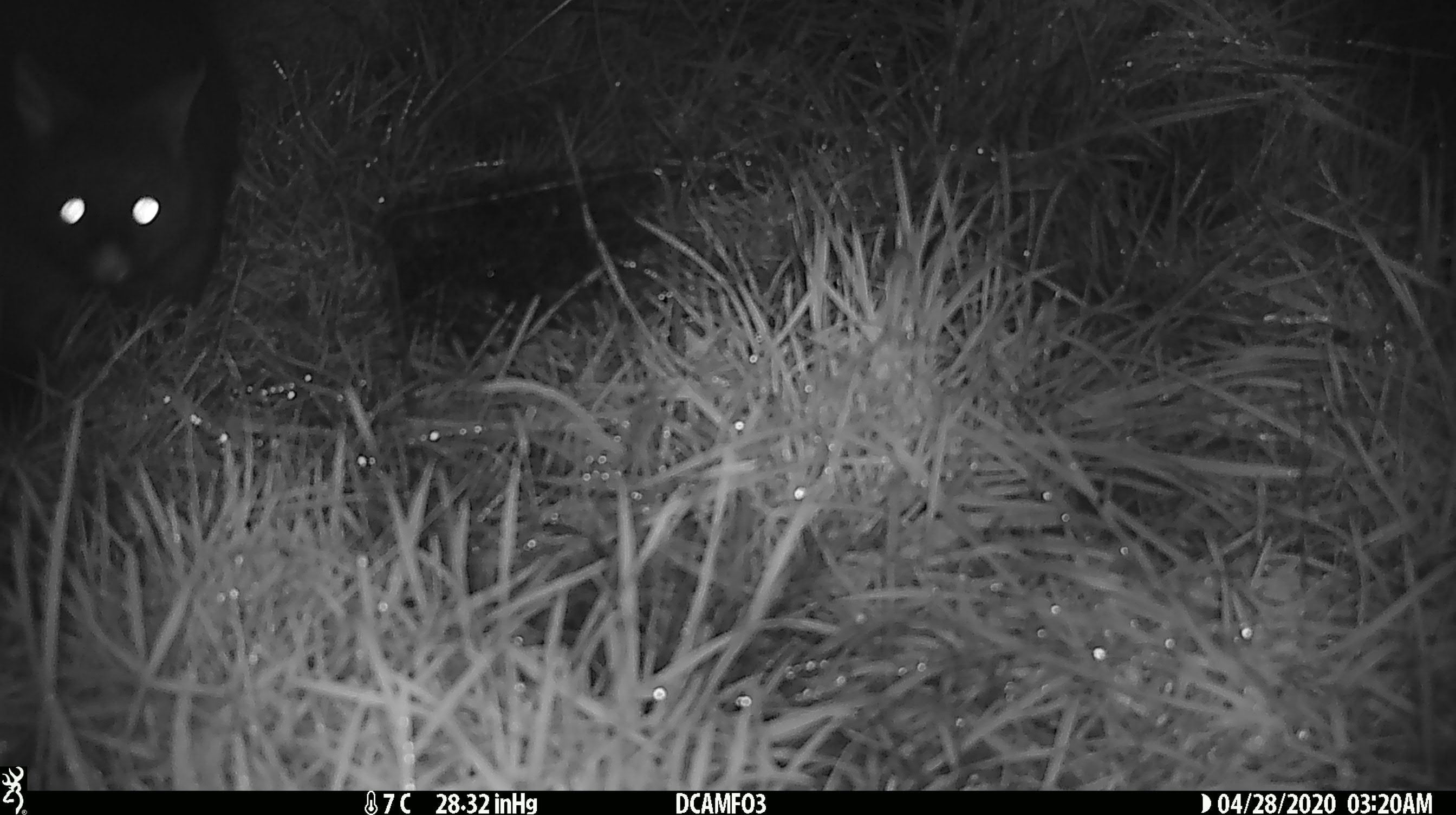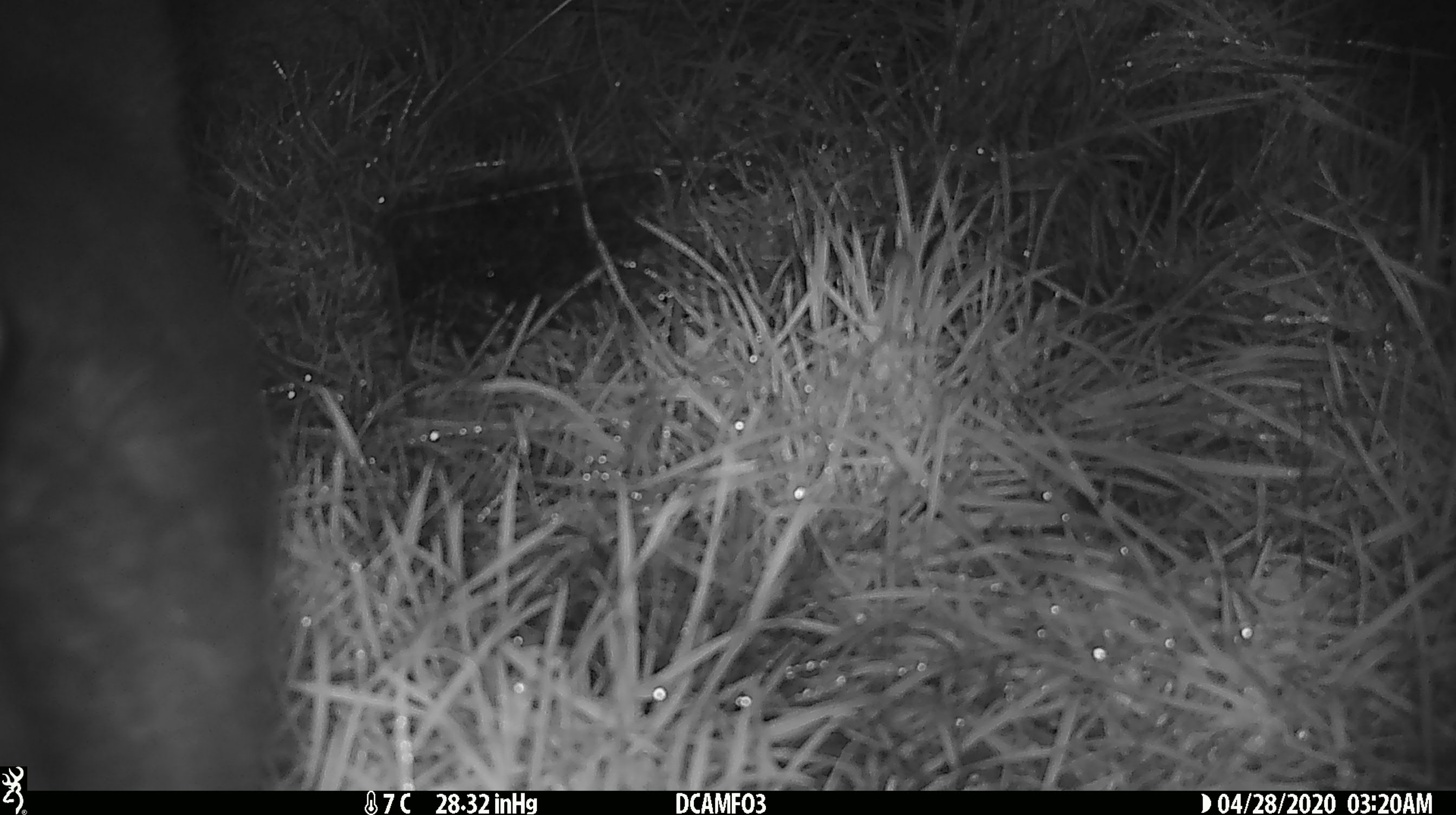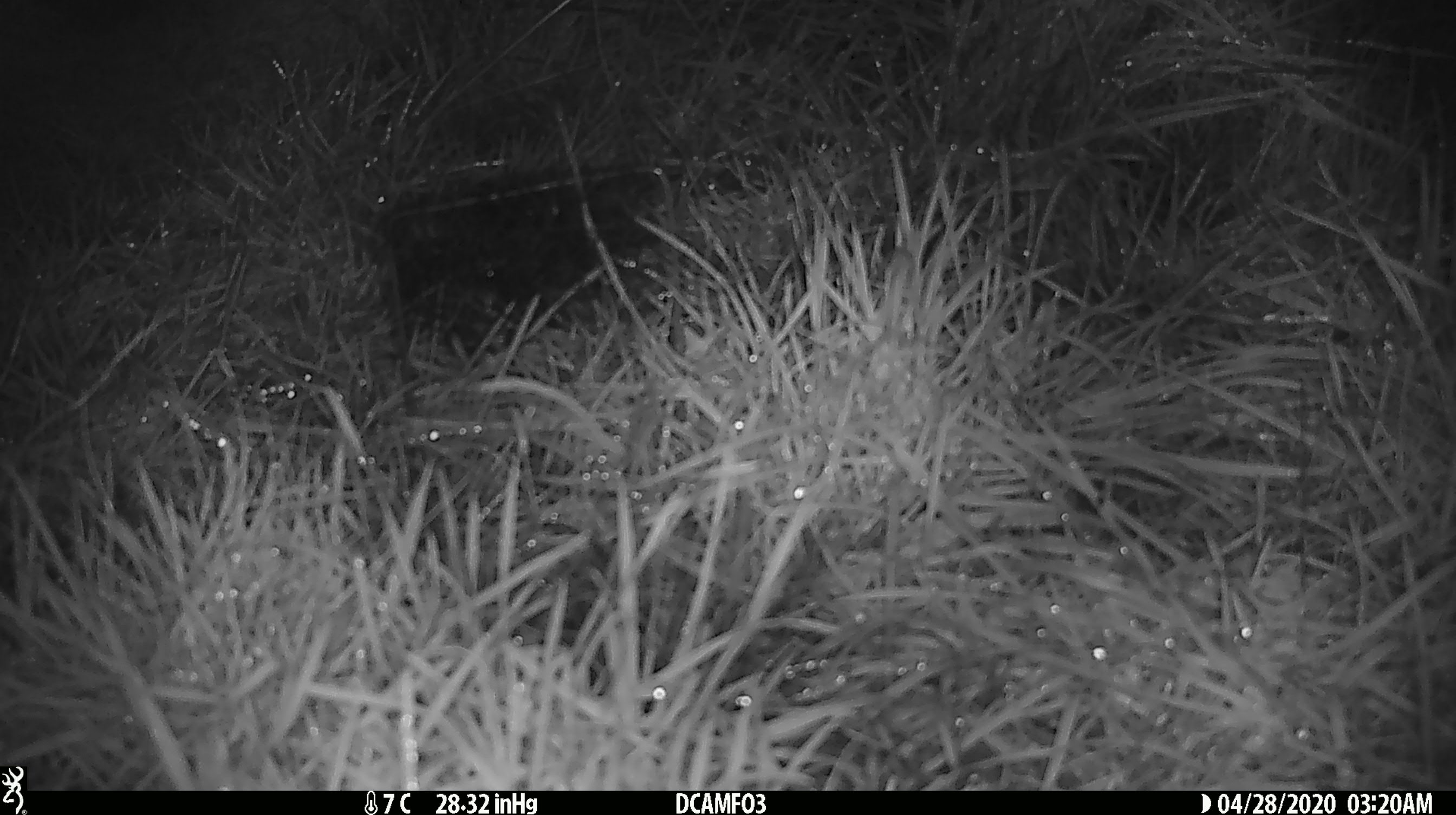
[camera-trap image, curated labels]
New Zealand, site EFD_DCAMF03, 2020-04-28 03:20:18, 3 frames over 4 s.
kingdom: Animalia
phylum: Chordata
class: Mammalia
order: Diprotodontia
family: Phalangeridae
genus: Trichosurus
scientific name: Trichosurus vulpecula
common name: common brushtail possum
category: possum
Possum (common brushtail possum) (Trichosurus vulpecula).